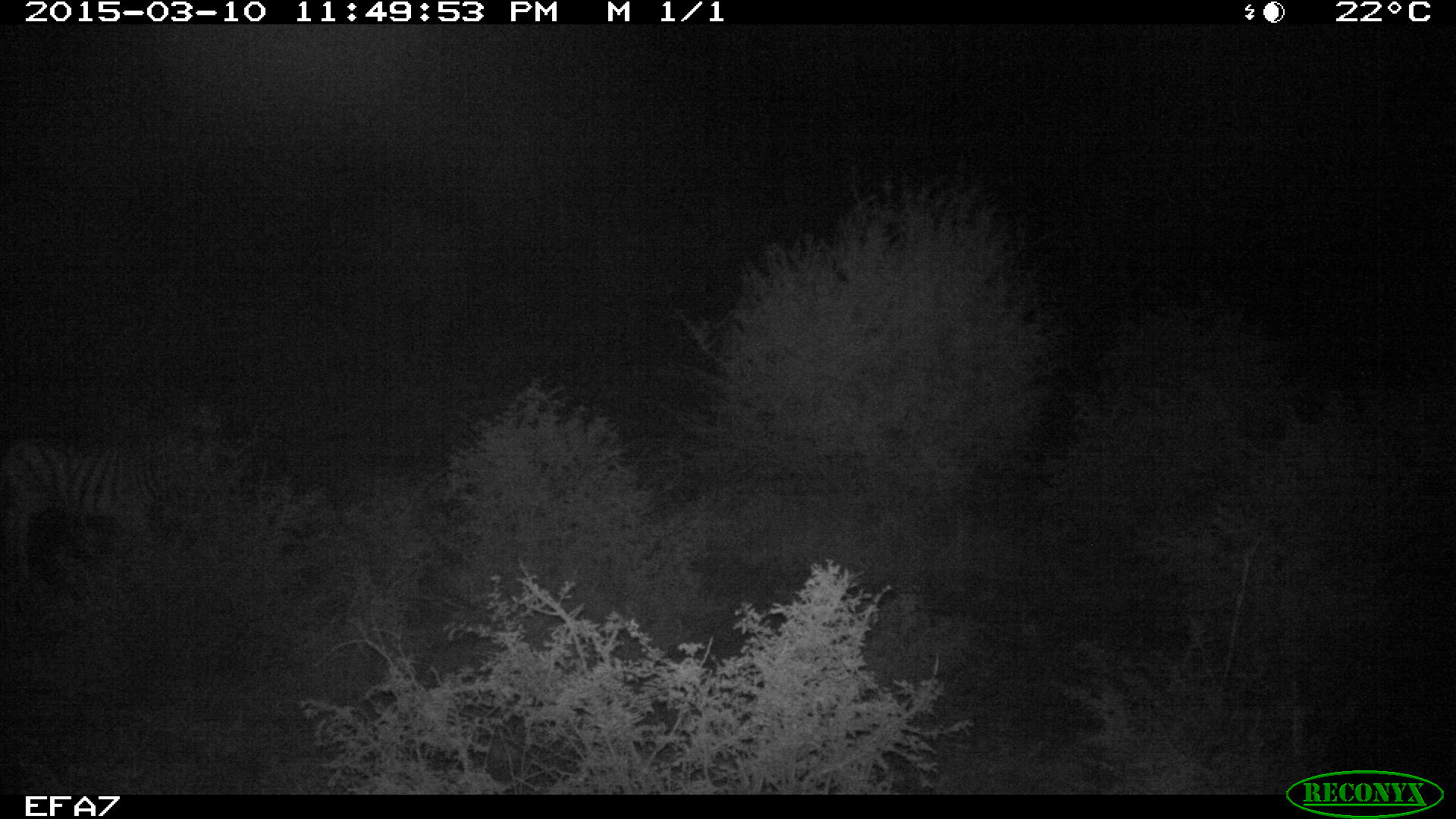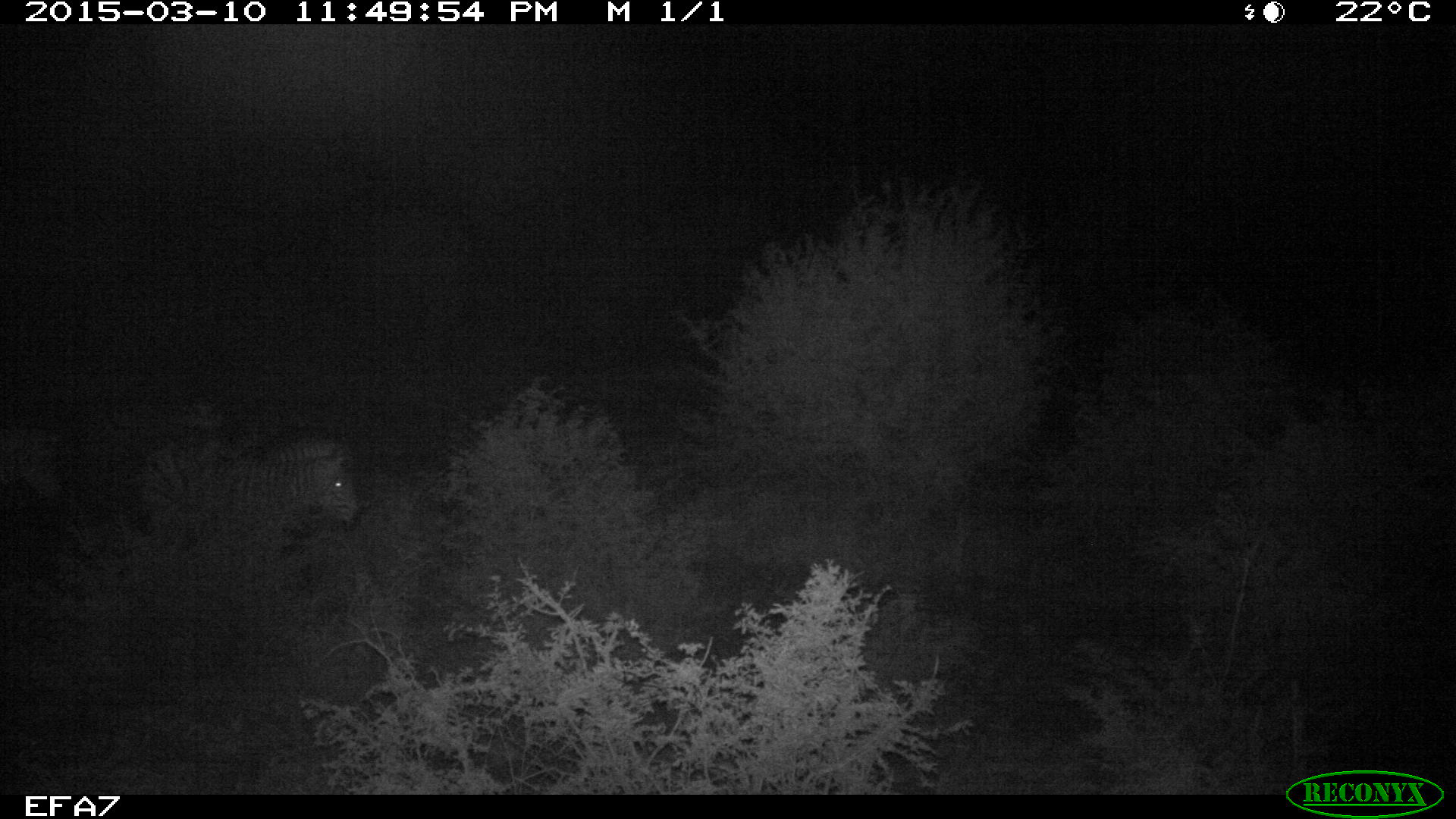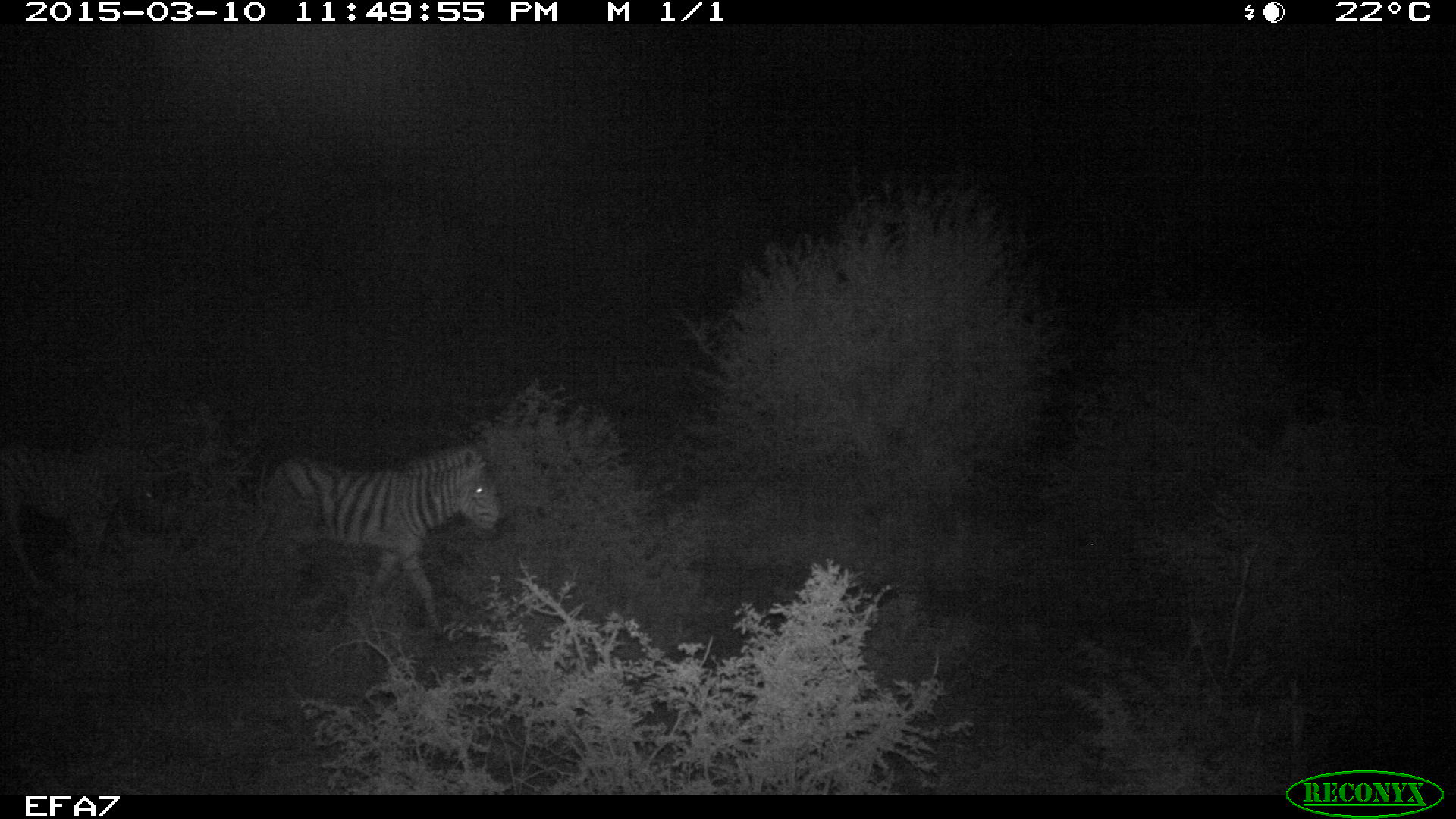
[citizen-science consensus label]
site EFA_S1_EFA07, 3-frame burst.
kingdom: Animalia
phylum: Chordata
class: Mammalia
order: Perissodactyla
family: Equidae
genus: Equus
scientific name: Equus quagga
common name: plains zebra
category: zebraplains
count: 2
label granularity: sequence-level